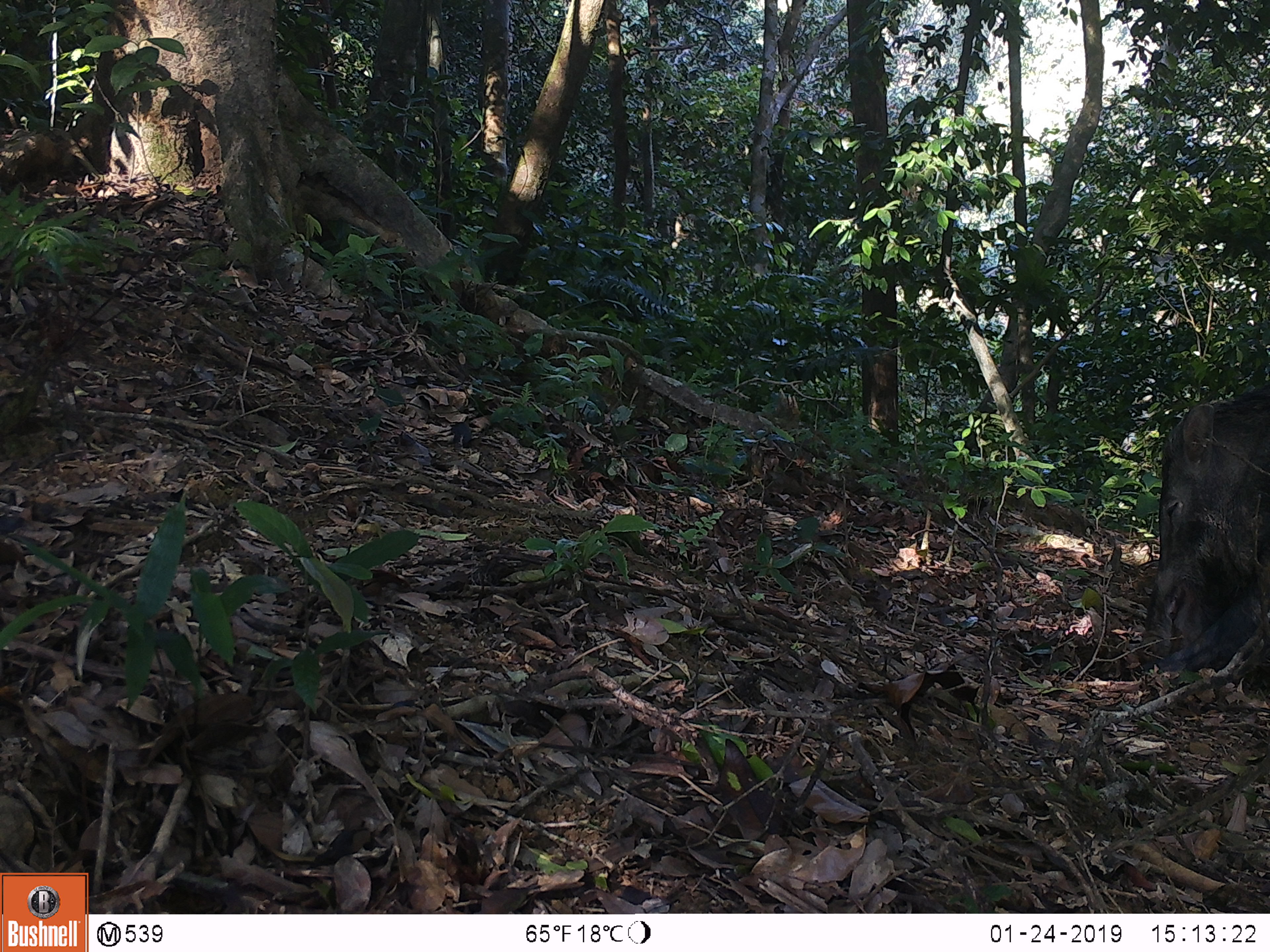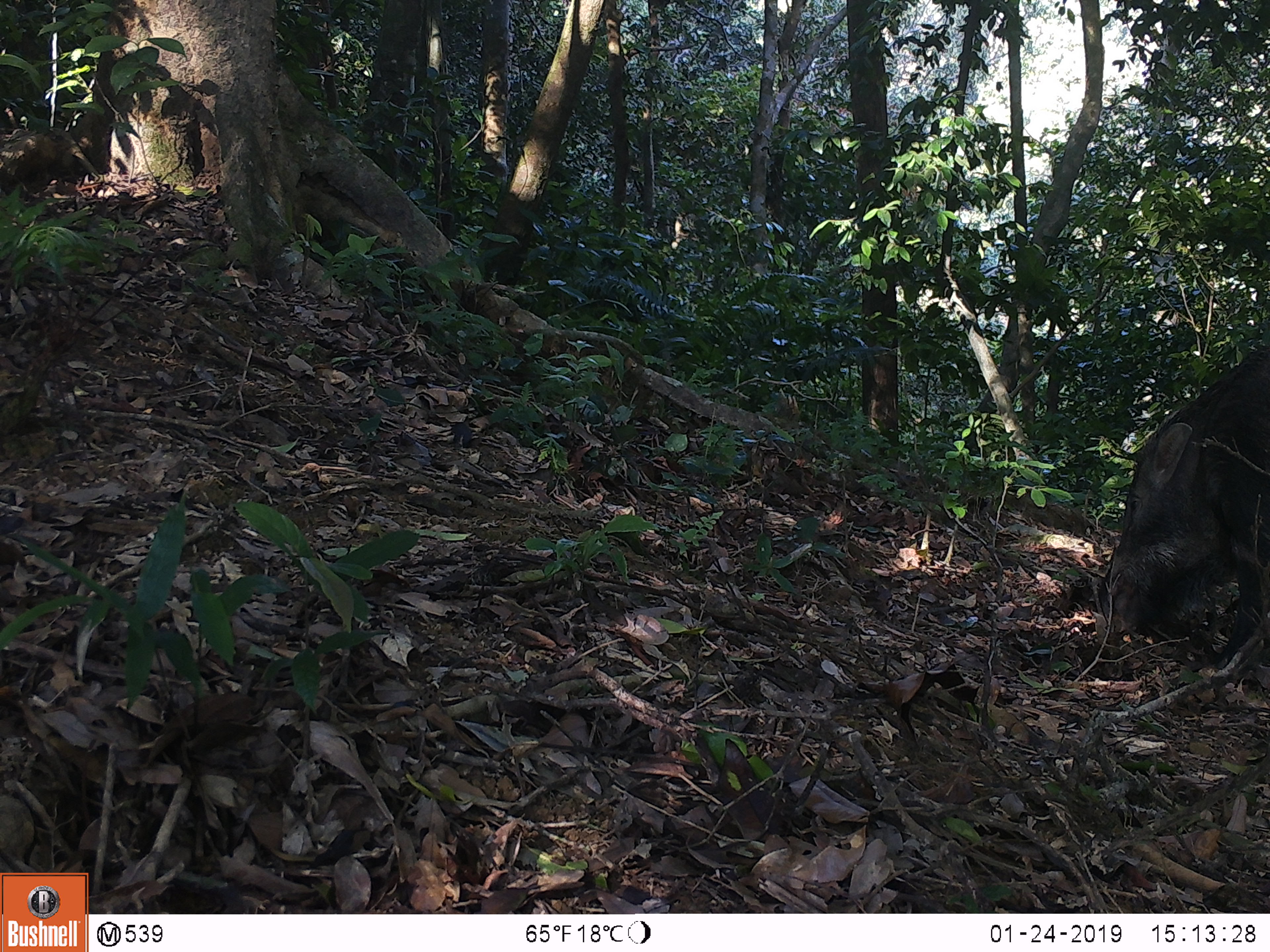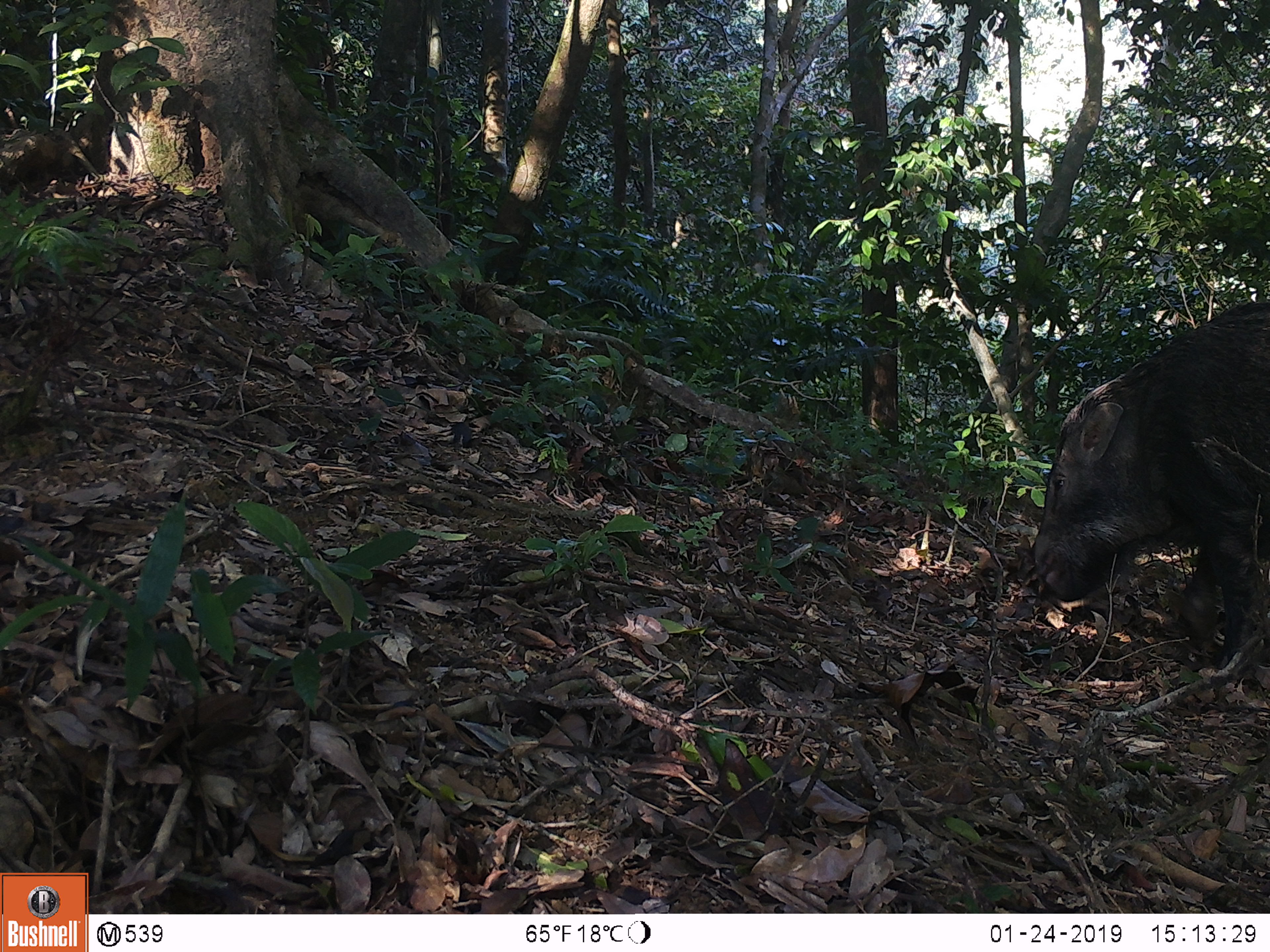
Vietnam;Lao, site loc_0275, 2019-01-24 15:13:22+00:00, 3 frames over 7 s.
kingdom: Animalia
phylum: Chordata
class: Mammalia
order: Artiodactyla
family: Suidae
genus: Sus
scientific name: Sus scrofa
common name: eurasian wild pig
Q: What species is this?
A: Eurasian wild pig (Sus scrofa).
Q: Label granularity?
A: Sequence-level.